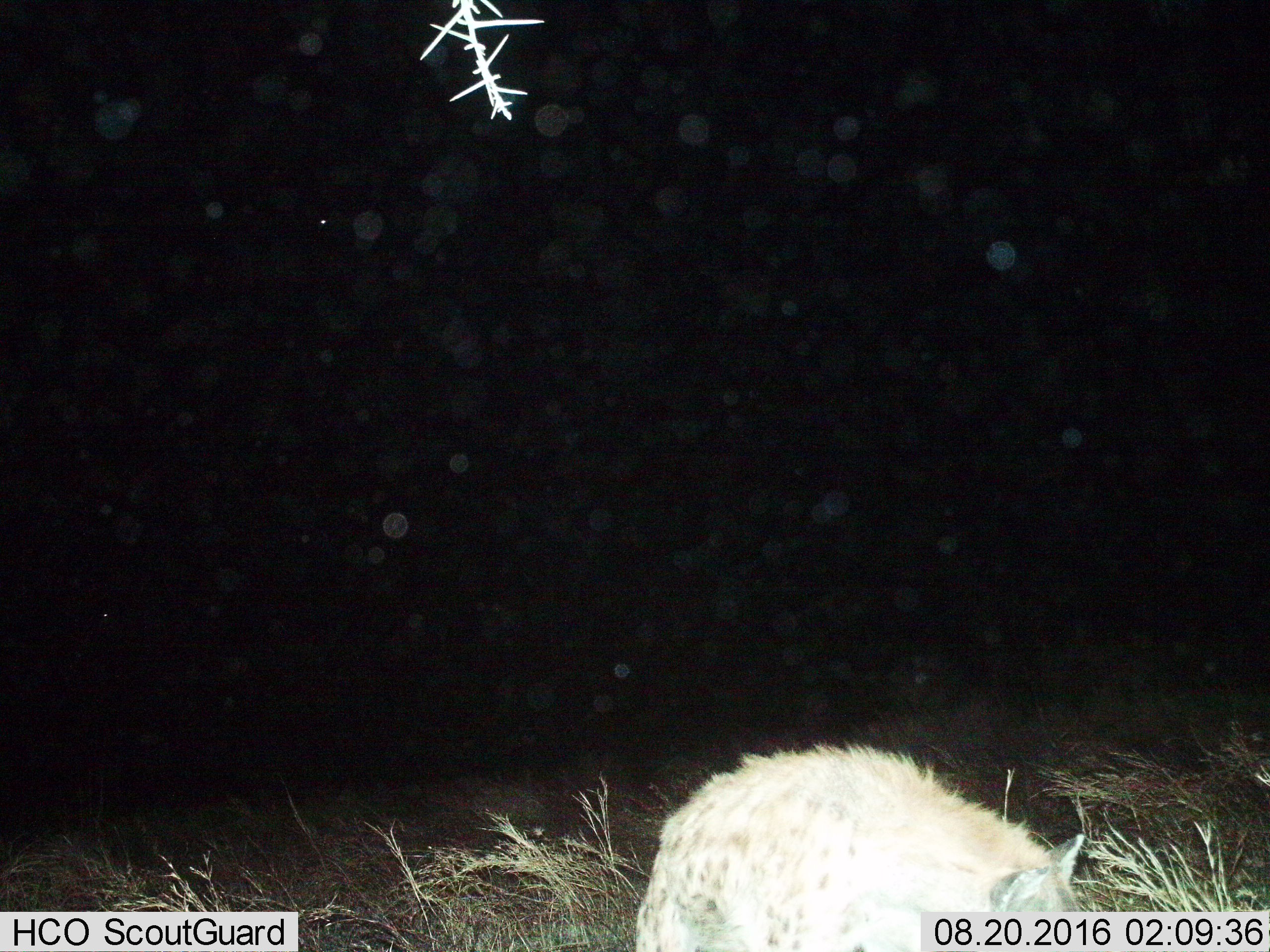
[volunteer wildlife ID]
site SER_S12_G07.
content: unidentified animal